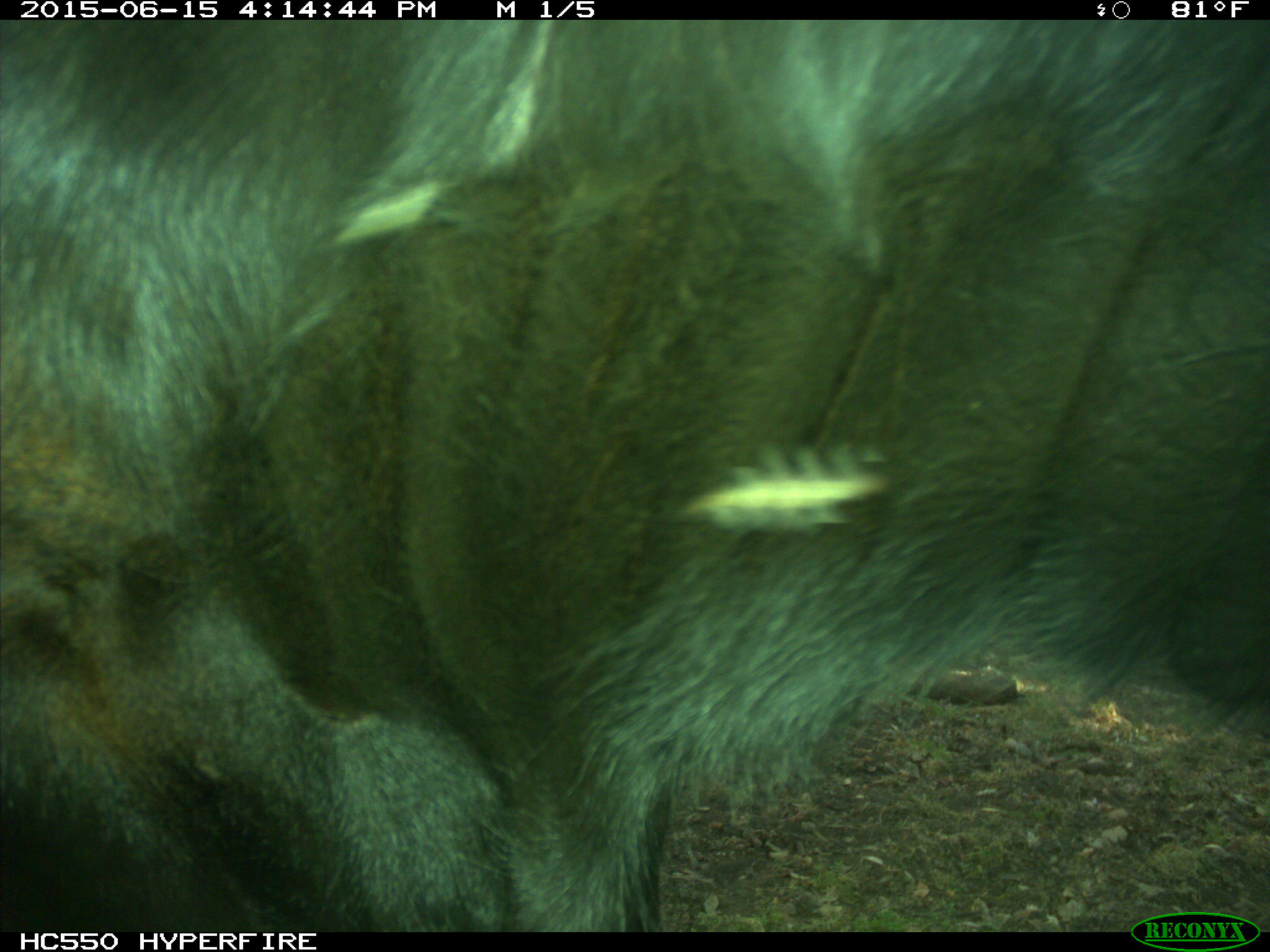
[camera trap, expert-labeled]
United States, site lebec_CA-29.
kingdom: Animalia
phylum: Chordata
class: Mammalia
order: Artiodactyla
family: Bovidae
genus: Bos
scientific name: Bos taurus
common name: domestic cow